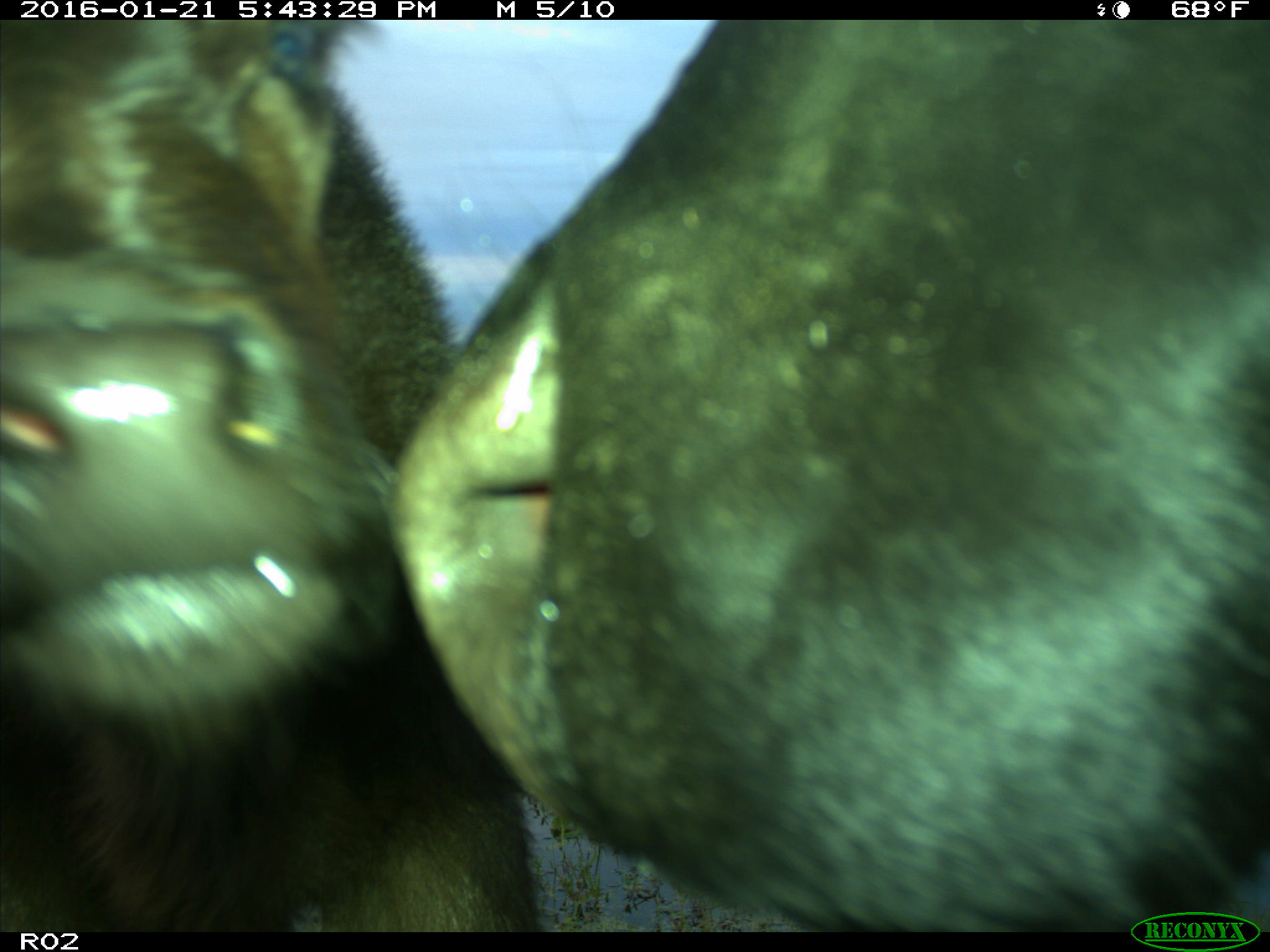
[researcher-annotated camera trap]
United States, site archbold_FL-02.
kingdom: Animalia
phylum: Chordata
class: Mammalia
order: Artiodactyla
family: Bovidae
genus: Bos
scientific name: Bos taurus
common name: domestic cow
Bos taurus (domestic cow).